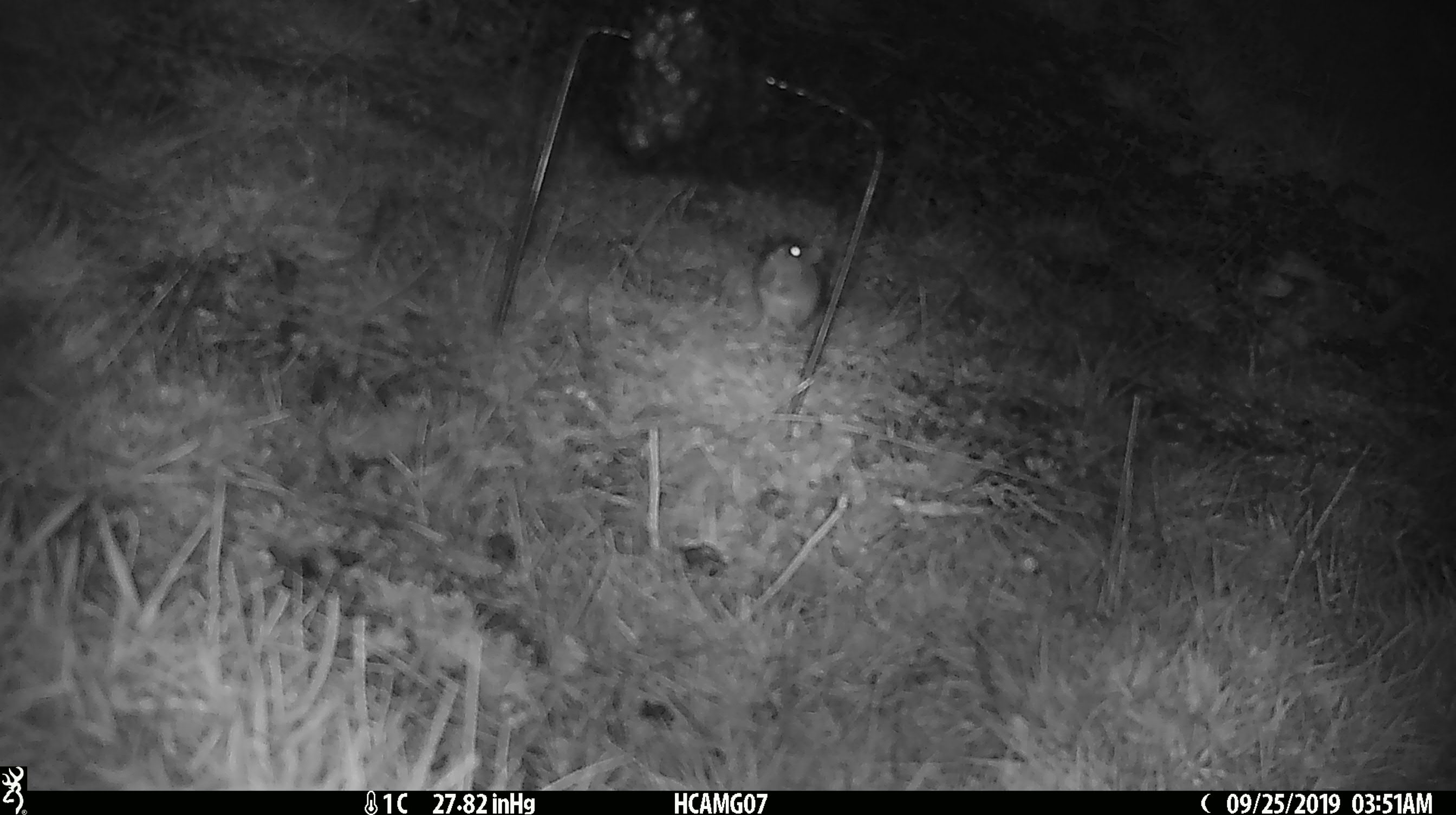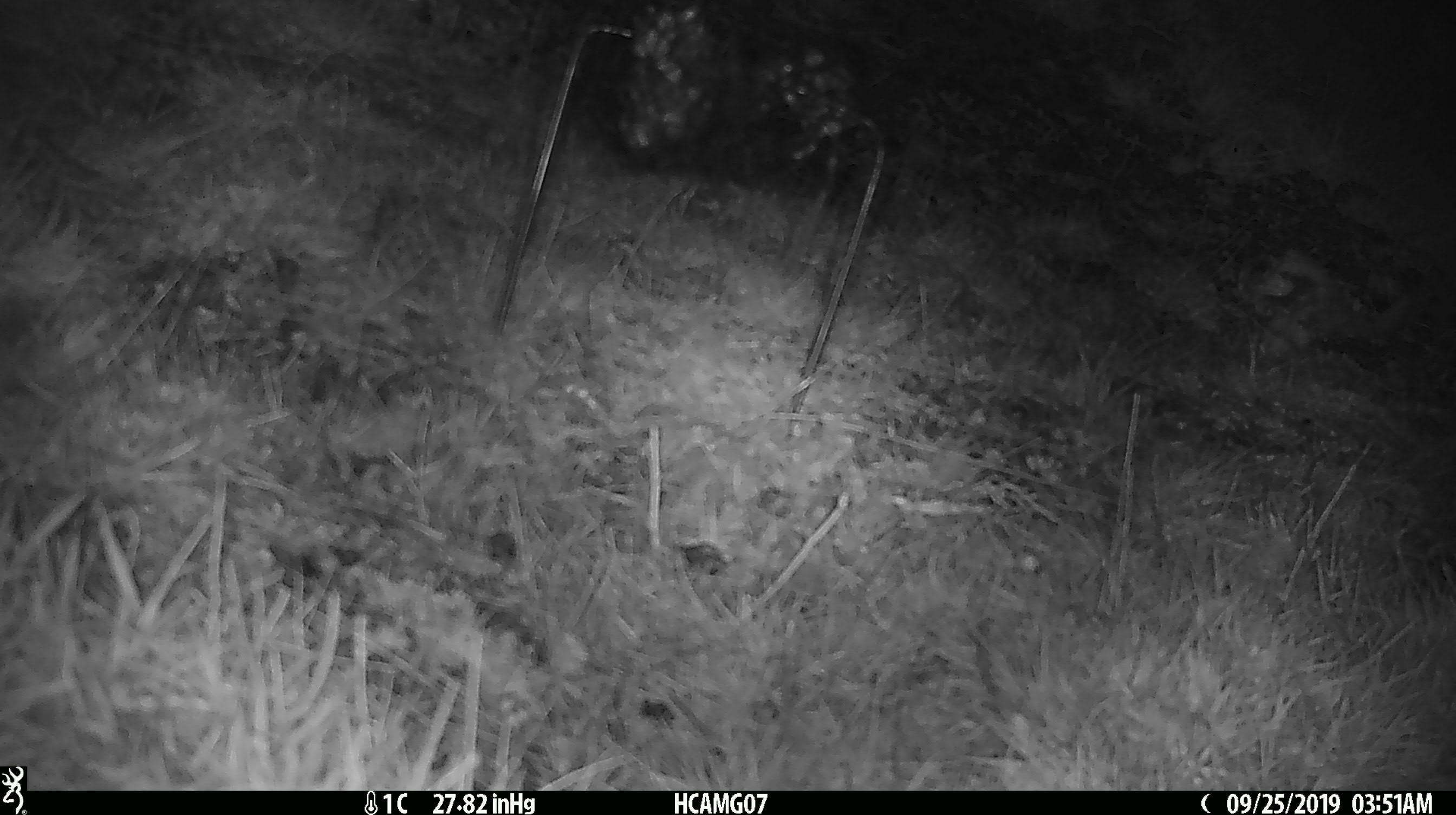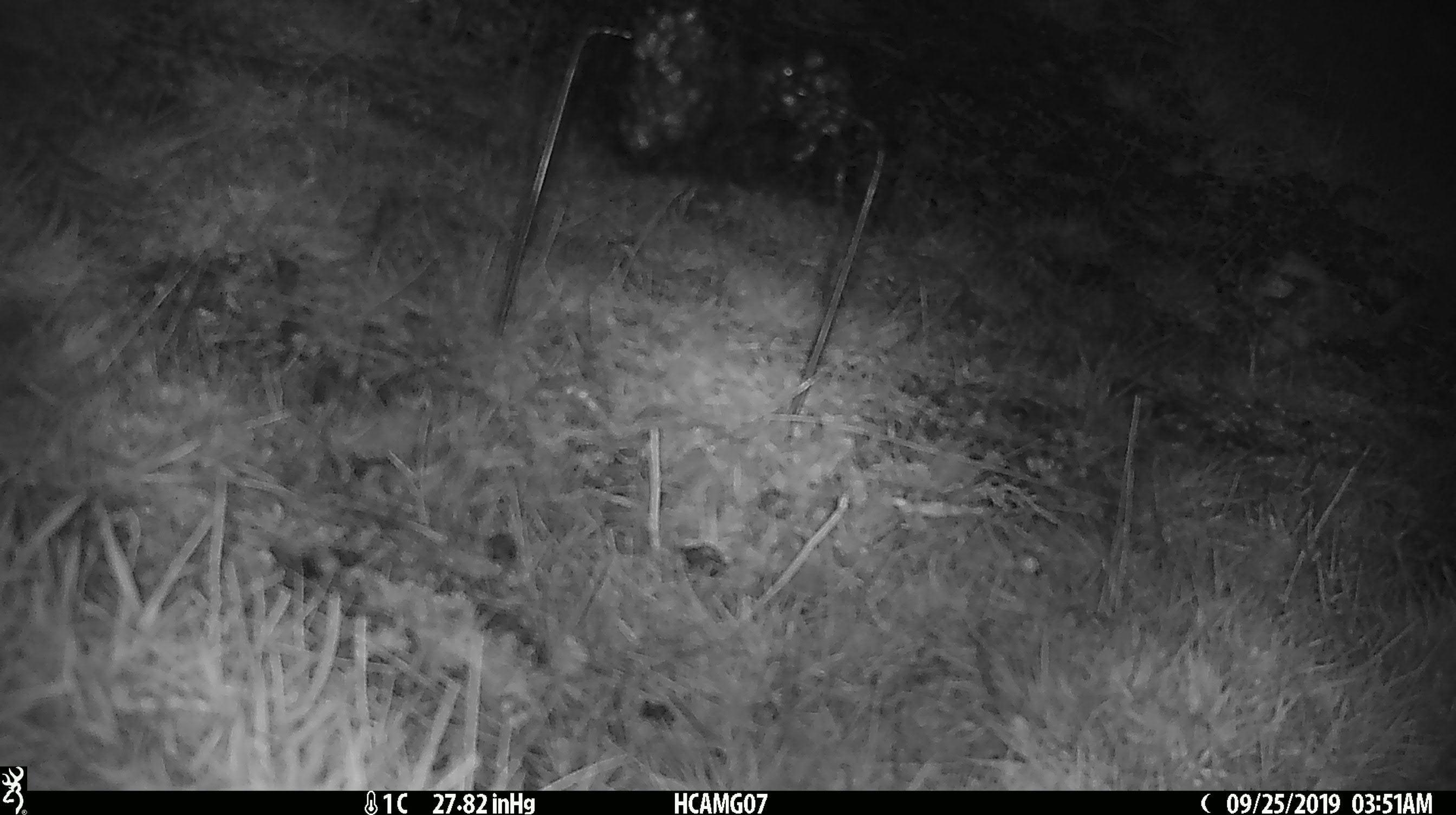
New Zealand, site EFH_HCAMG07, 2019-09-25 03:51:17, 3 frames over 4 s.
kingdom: Animalia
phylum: Chordata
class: Mammalia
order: Rodentia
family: Muridae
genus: Mus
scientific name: Mus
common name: mouse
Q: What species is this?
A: Mouse (Mus).